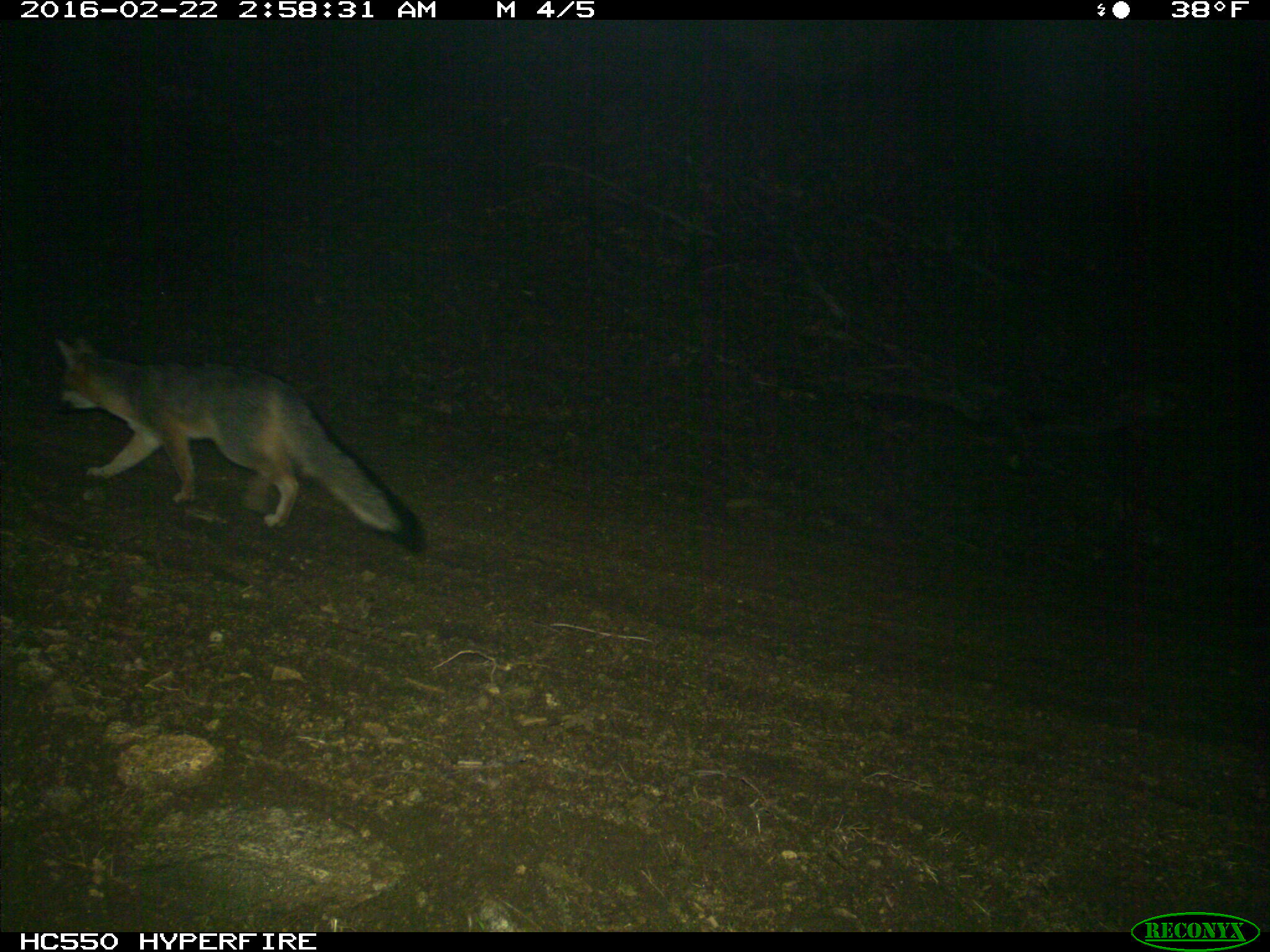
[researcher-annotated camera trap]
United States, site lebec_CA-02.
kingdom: Animalia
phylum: Chordata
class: Mammalia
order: Carnivora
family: Canidae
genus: Urocyon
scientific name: Urocyon cinereoargenteus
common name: gray fox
Urocyon cinereoargenteus (gray fox).